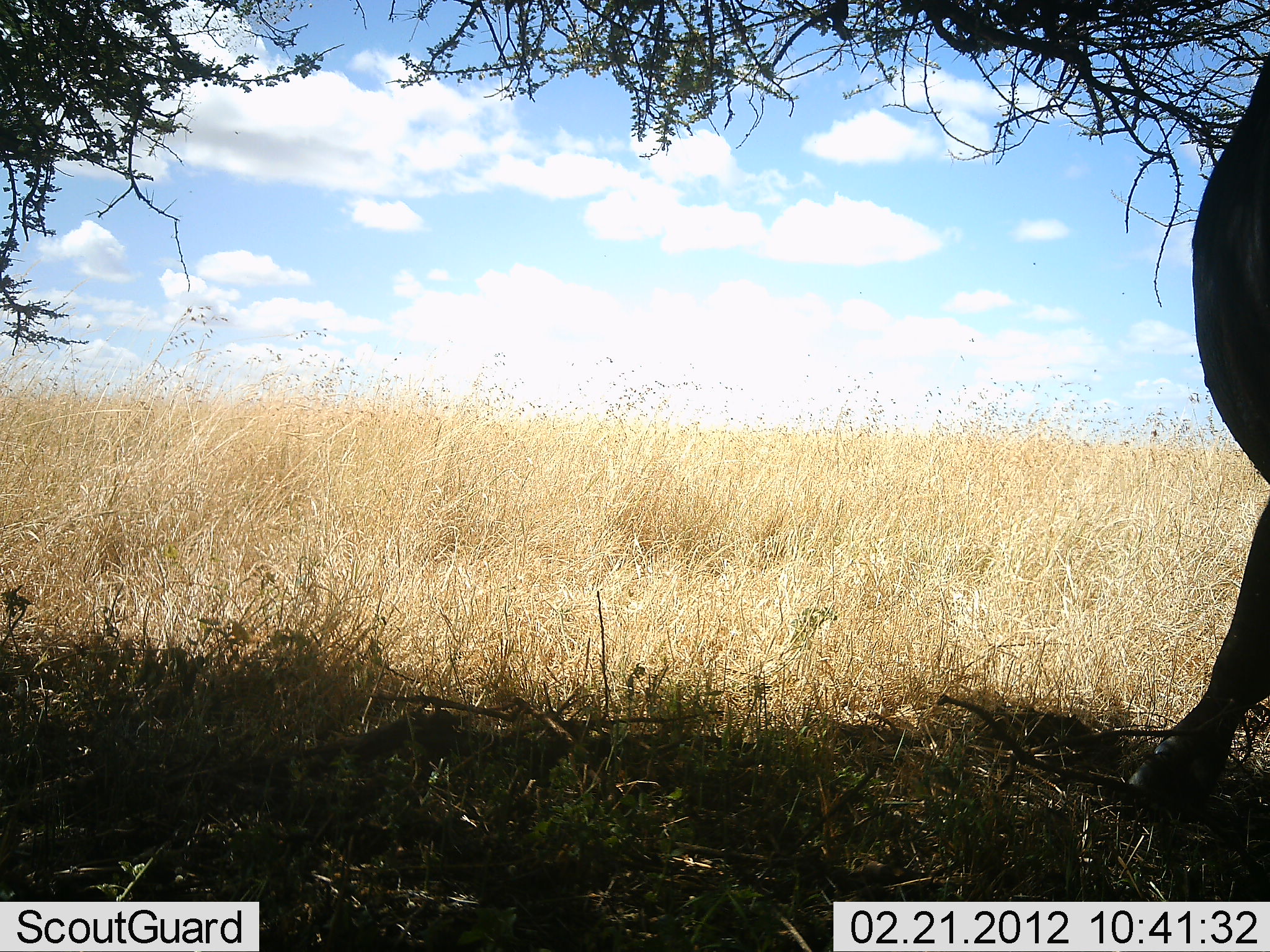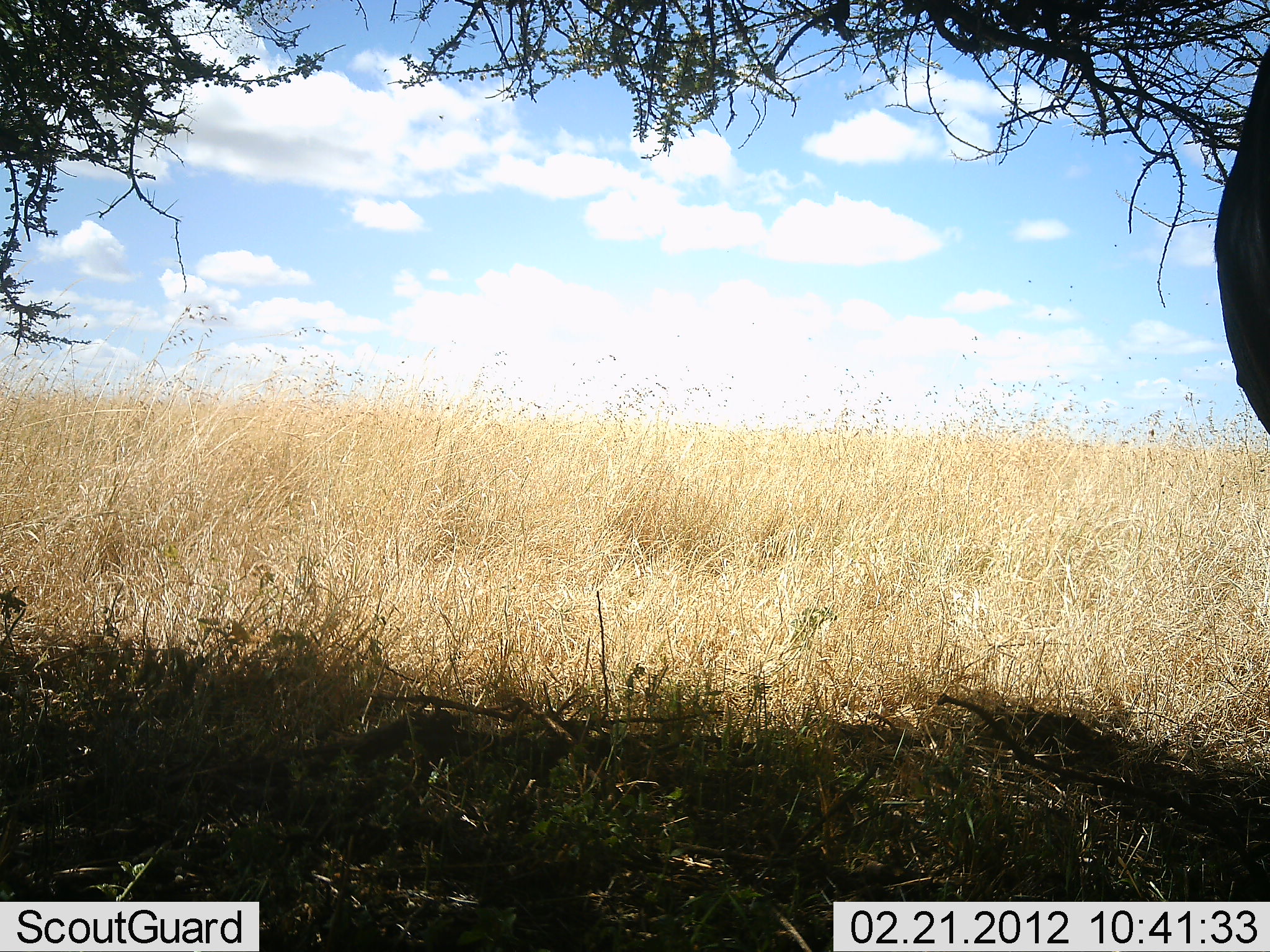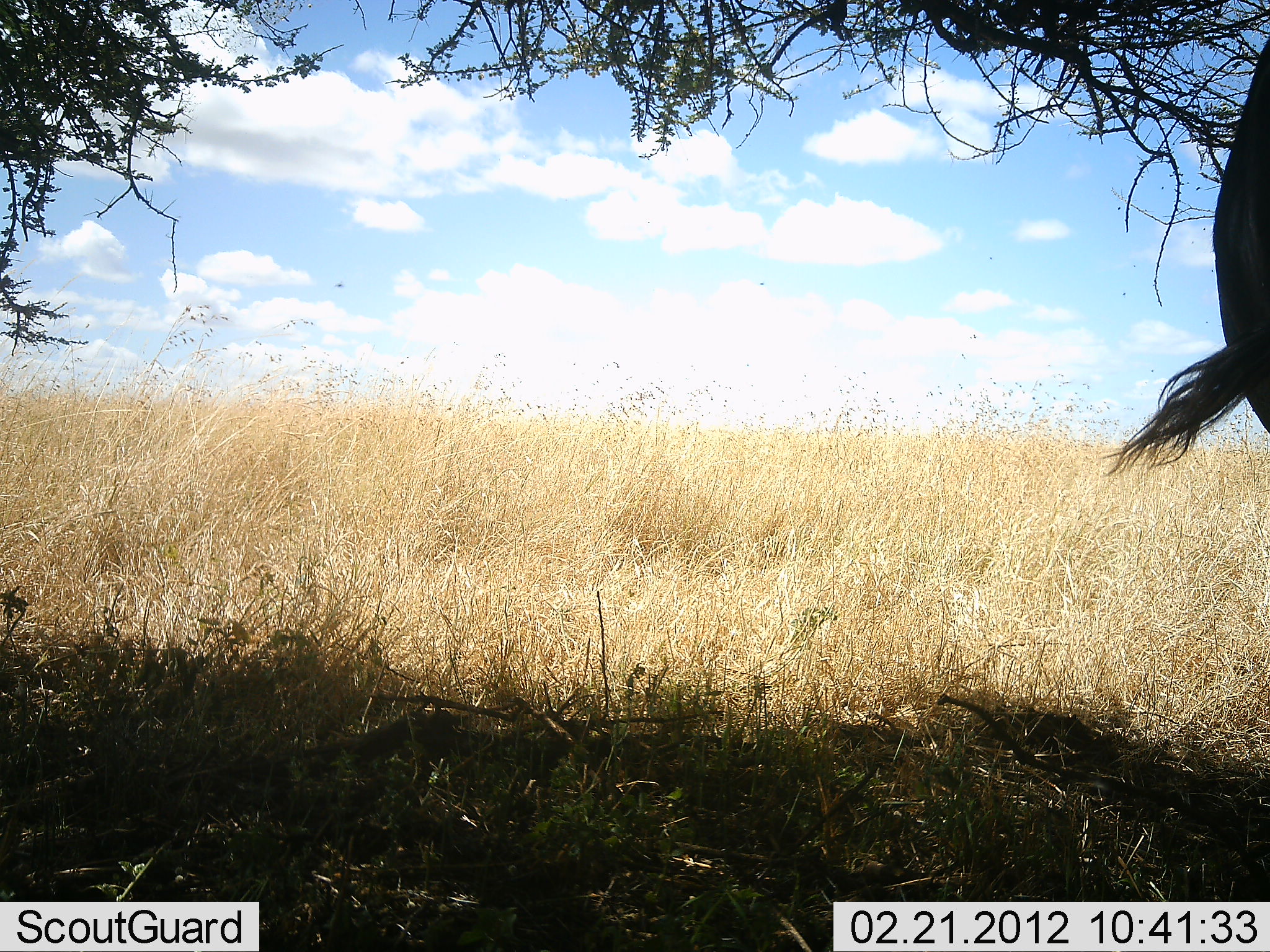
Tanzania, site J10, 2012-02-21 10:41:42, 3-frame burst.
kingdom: Animalia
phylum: Chordata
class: Mammalia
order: Artiodactyla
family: Bovidae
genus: Connochaetes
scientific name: Connochaetes taurinus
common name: blue wildebeest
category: wildebeest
Wildebeest (blue wildebeest) (Connochaetes taurinus), count 1. Behavior (volunteer vote fractions): standing 81%, resting 6%, moving 12%, interacting 0%. Young present (vote fraction): 0%. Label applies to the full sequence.